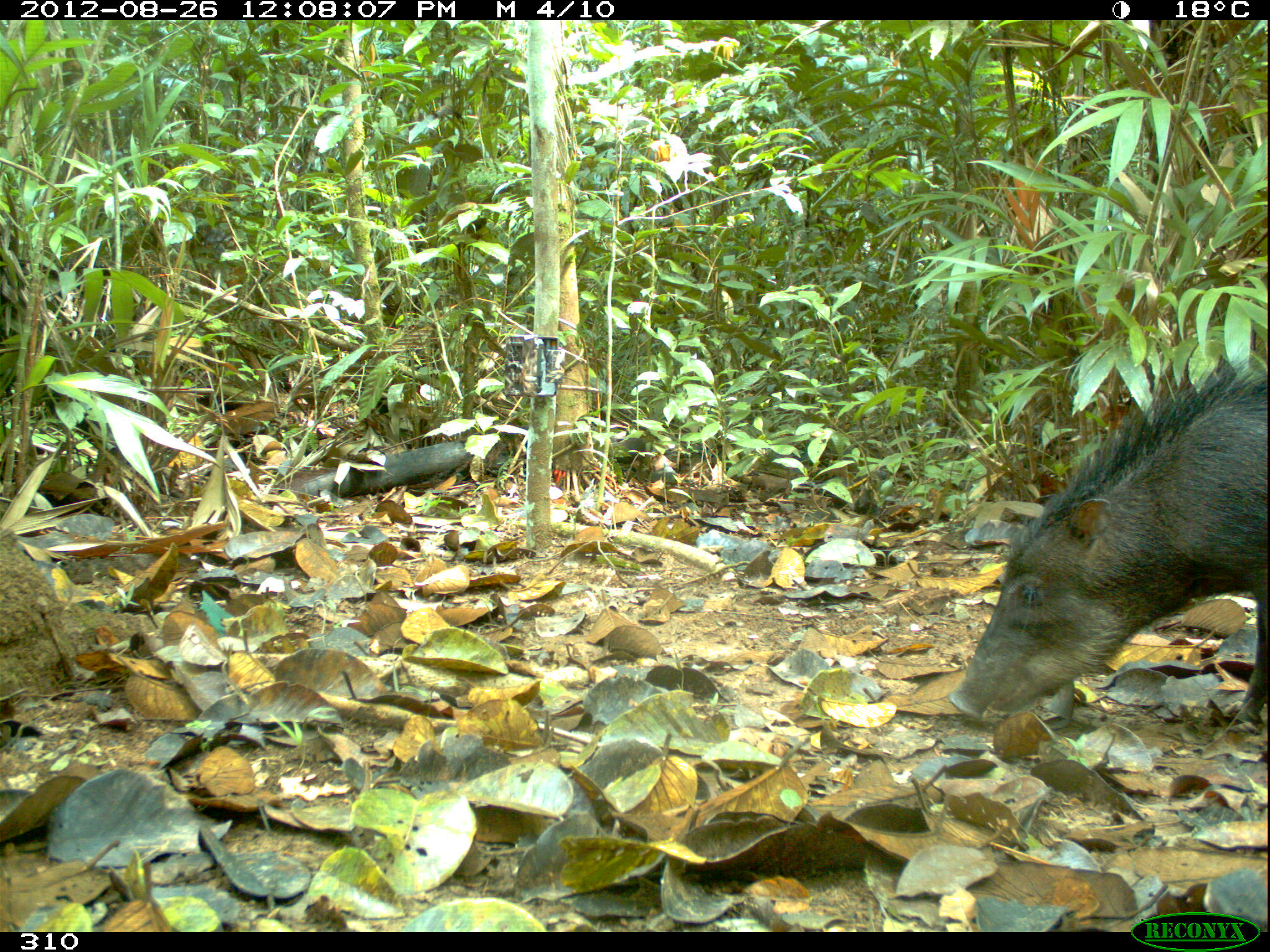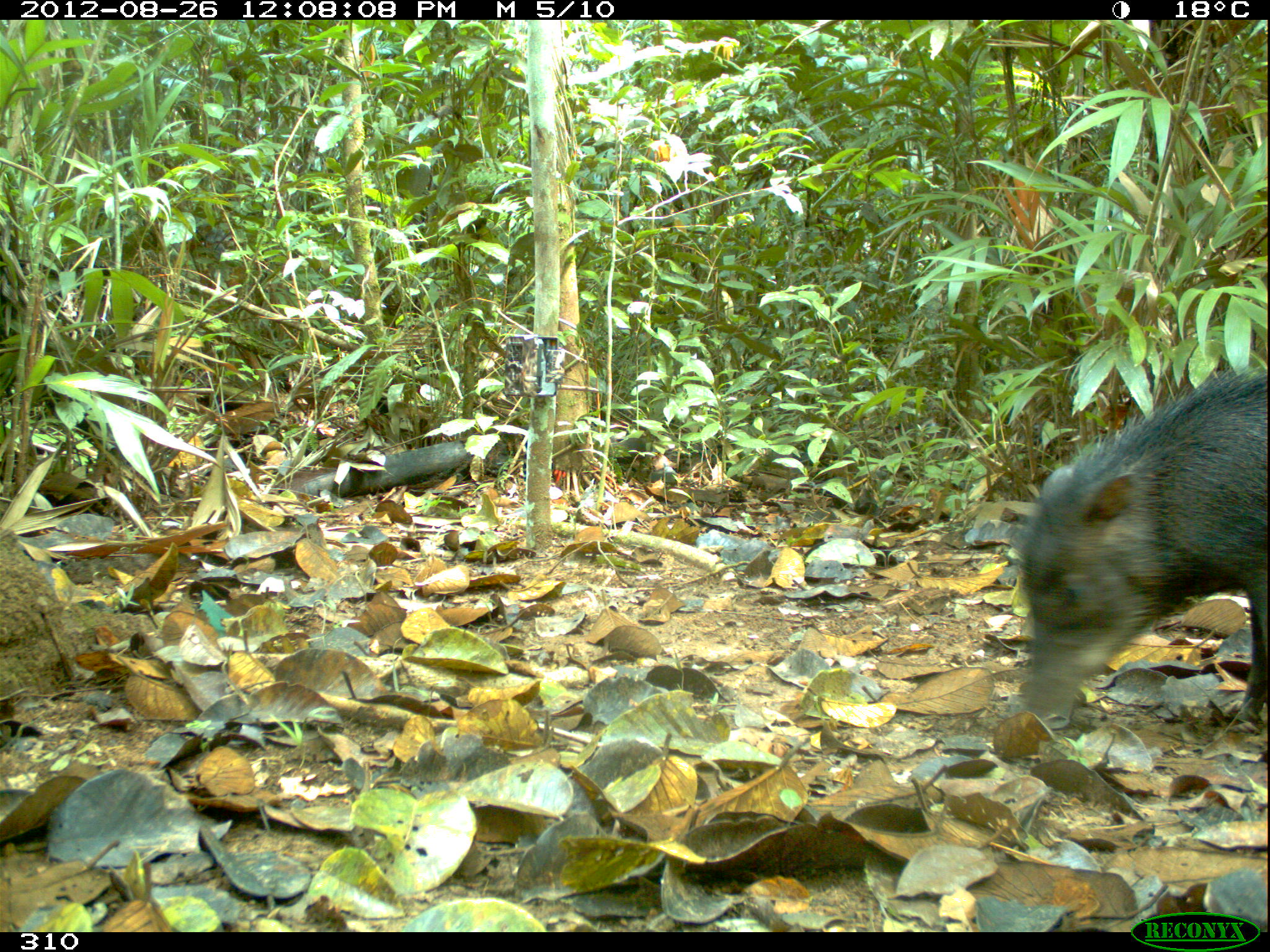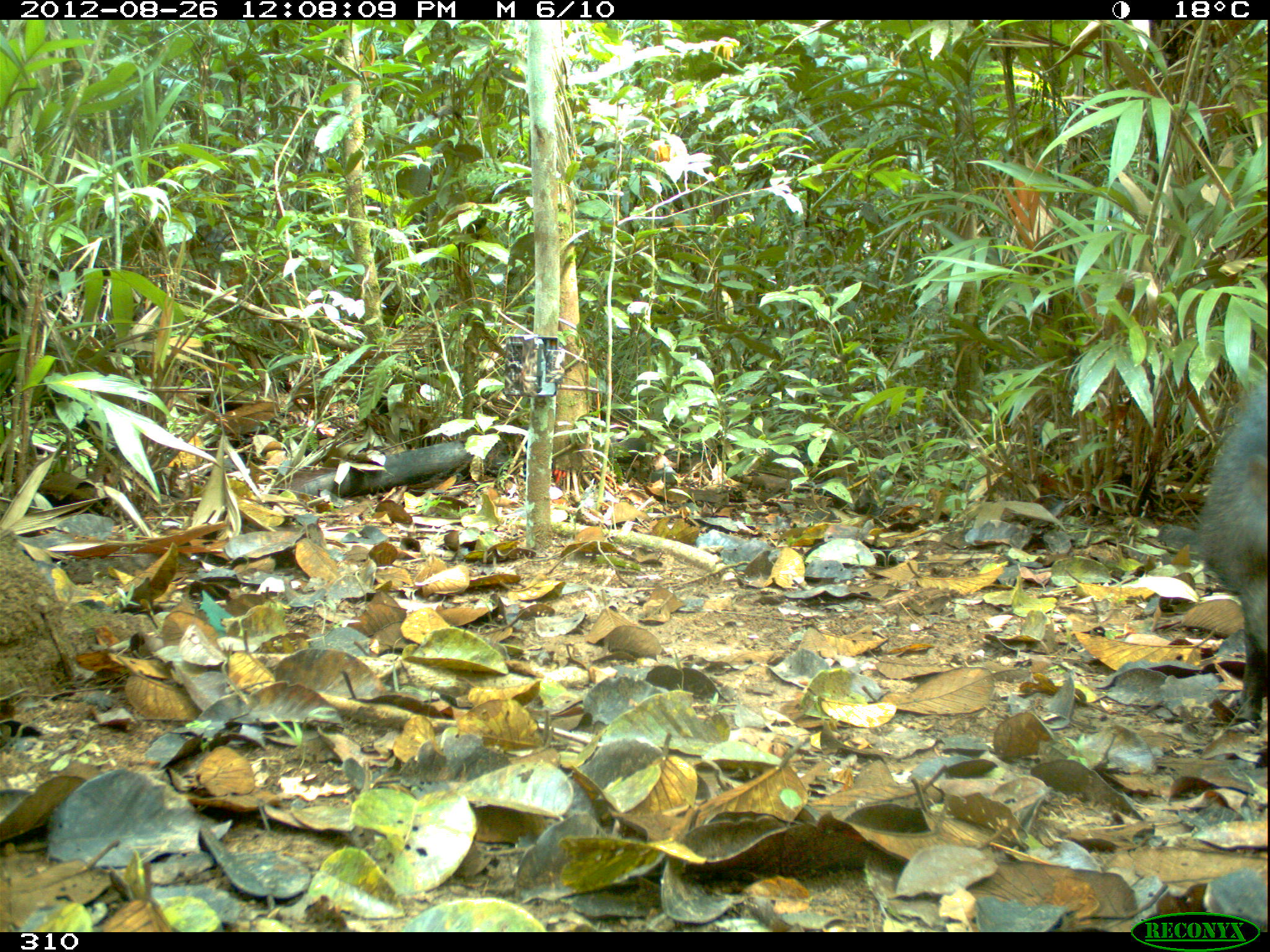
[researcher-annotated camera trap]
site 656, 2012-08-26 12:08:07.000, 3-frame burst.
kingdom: Animalia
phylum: Chordata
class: Mammalia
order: Artiodactyla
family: Tayassuidae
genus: Tayassu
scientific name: Tayassu pecari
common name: white-lipped peccary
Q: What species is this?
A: Tayassu pecari (white-lipped peccary).